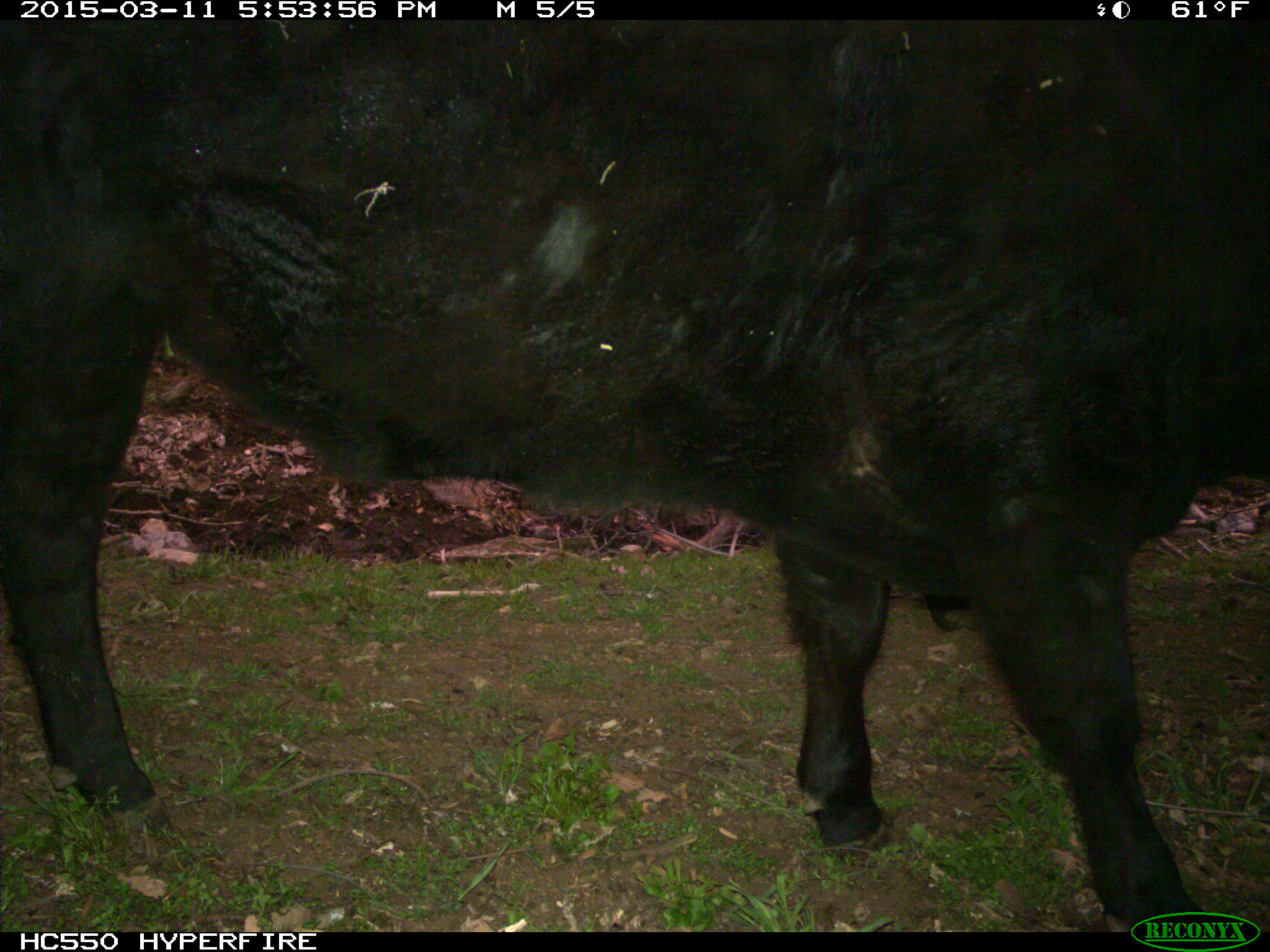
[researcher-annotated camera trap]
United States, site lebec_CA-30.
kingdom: Animalia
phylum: Chordata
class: Mammalia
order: Artiodactyla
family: Bovidae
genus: Bos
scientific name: Bos taurus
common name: domestic cow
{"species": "Bos taurus (domestic cow)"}